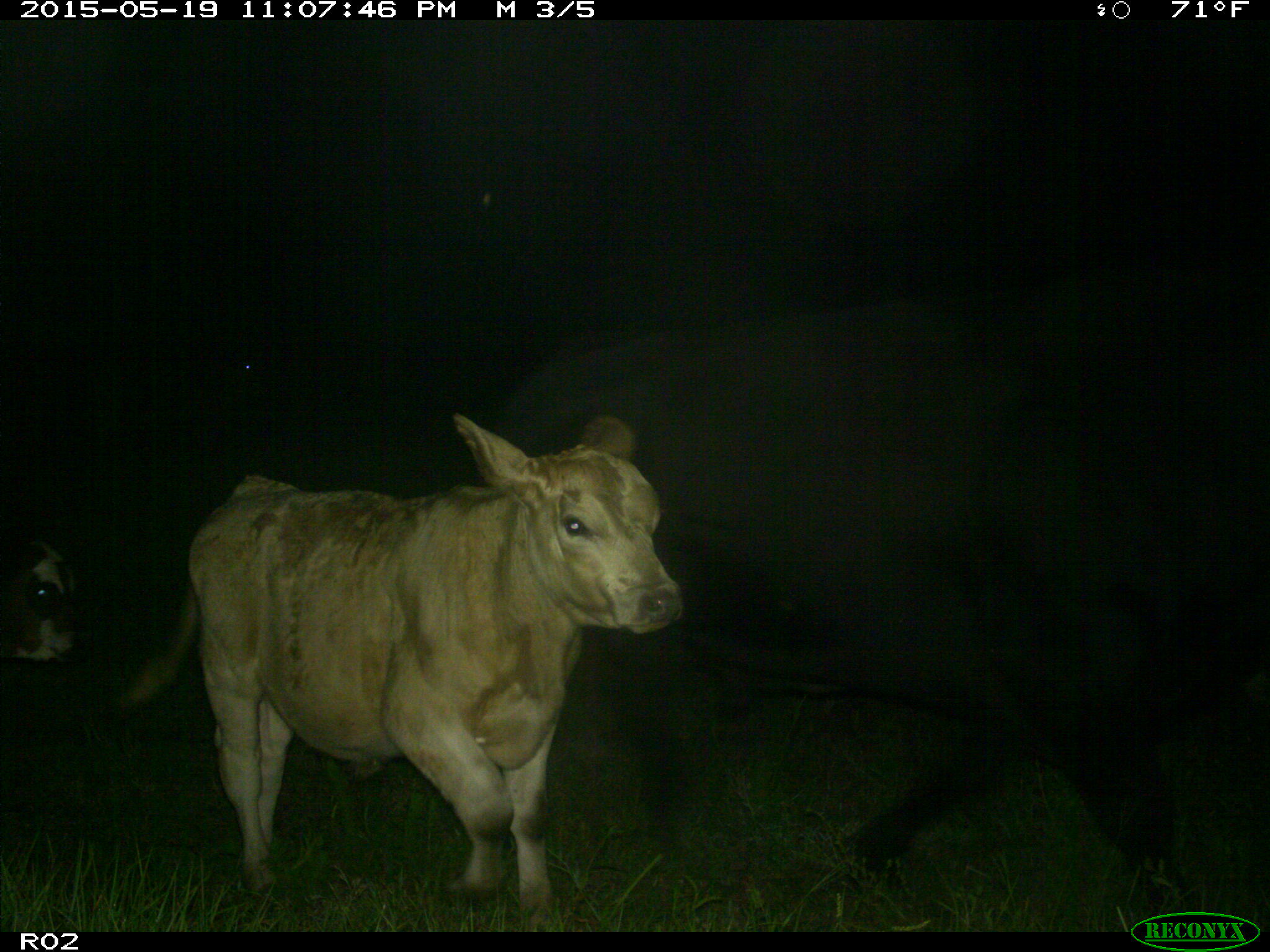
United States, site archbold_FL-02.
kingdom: Animalia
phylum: Chordata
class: Mammalia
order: Artiodactyla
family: Bovidae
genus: Bos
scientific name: Bos taurus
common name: domestic cow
Bos taurus (domestic cow).